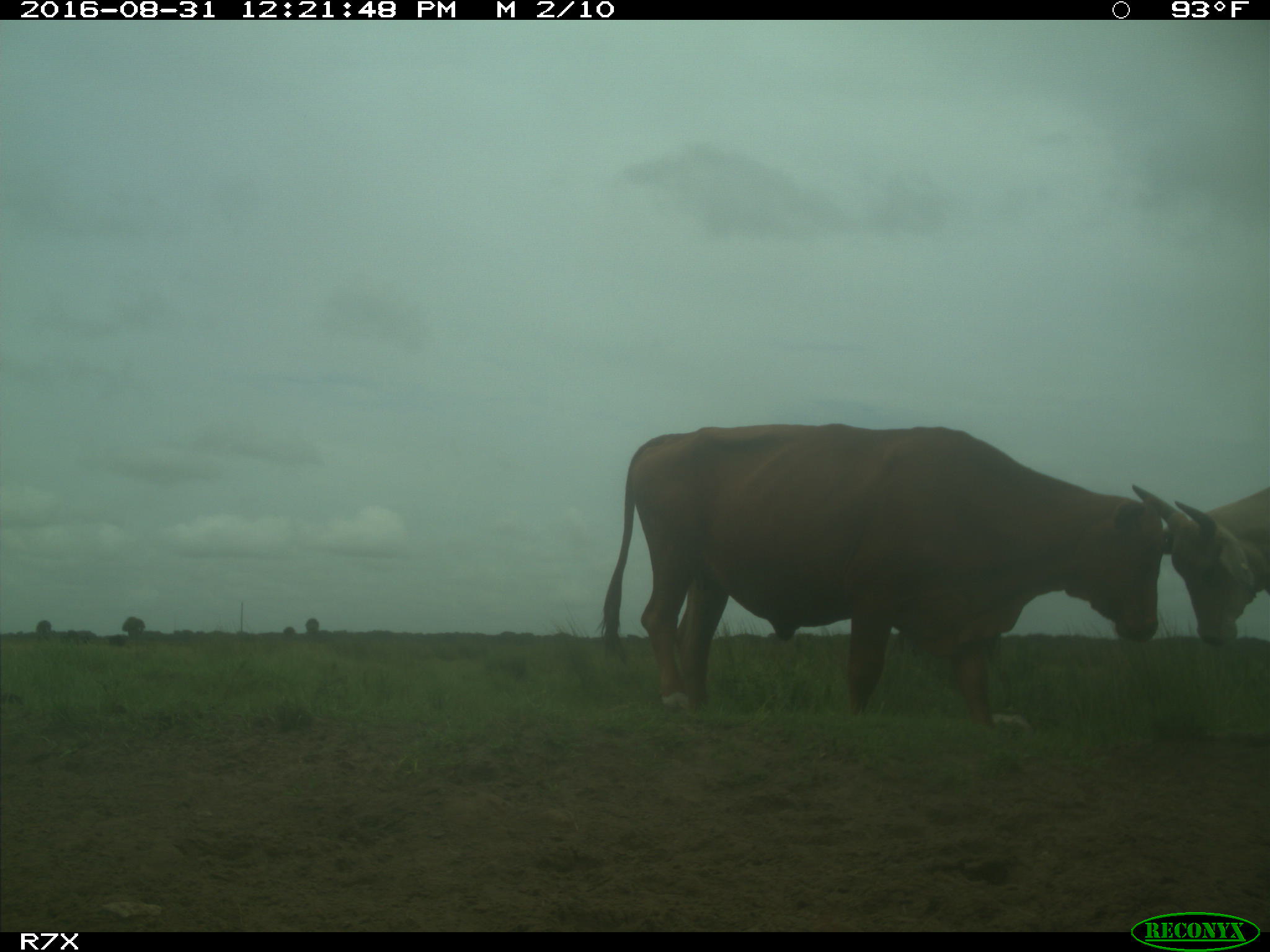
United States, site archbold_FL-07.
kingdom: Animalia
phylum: Chordata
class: Mammalia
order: Artiodactyla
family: Bovidae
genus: Bos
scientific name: Bos taurus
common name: domestic cow